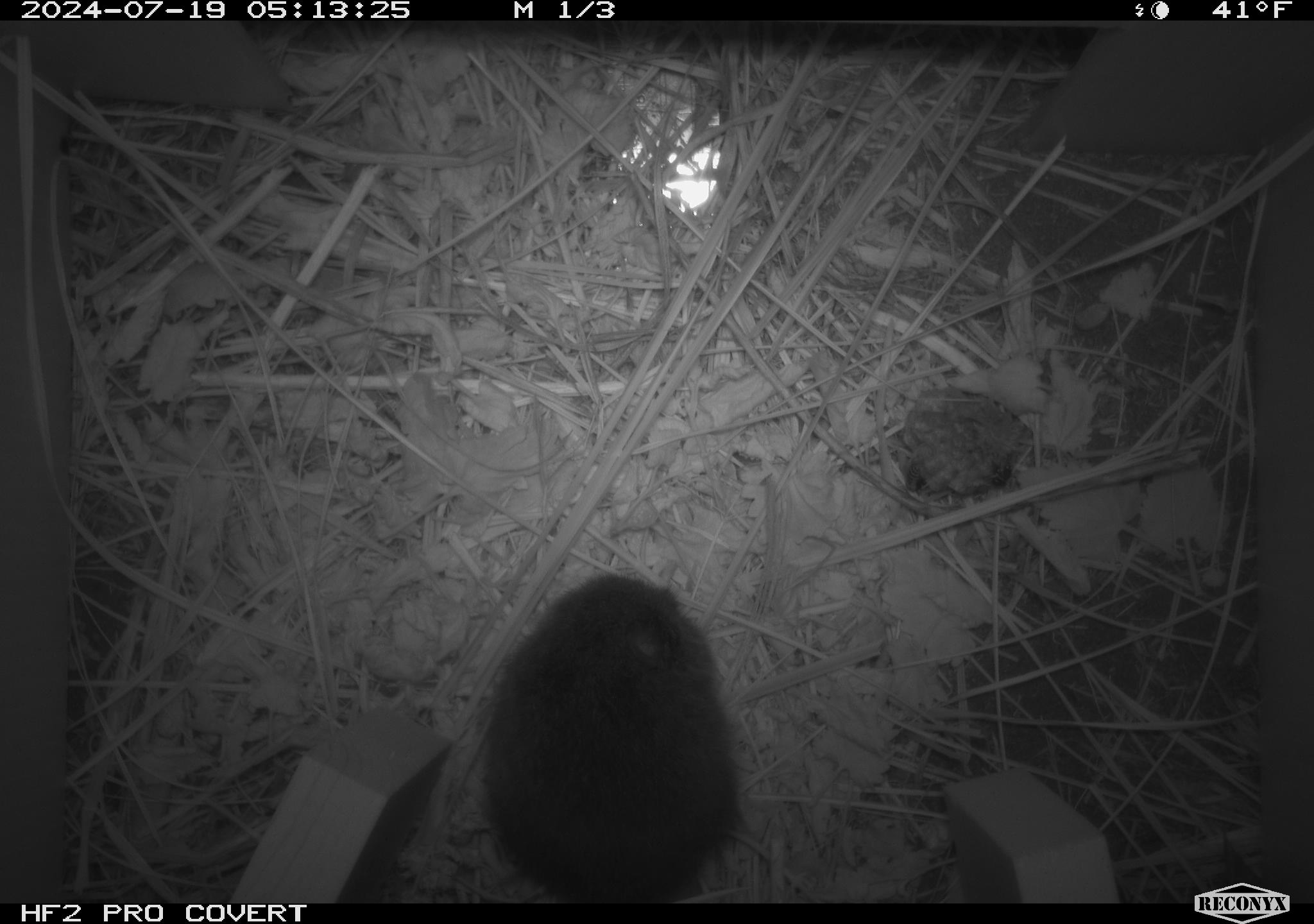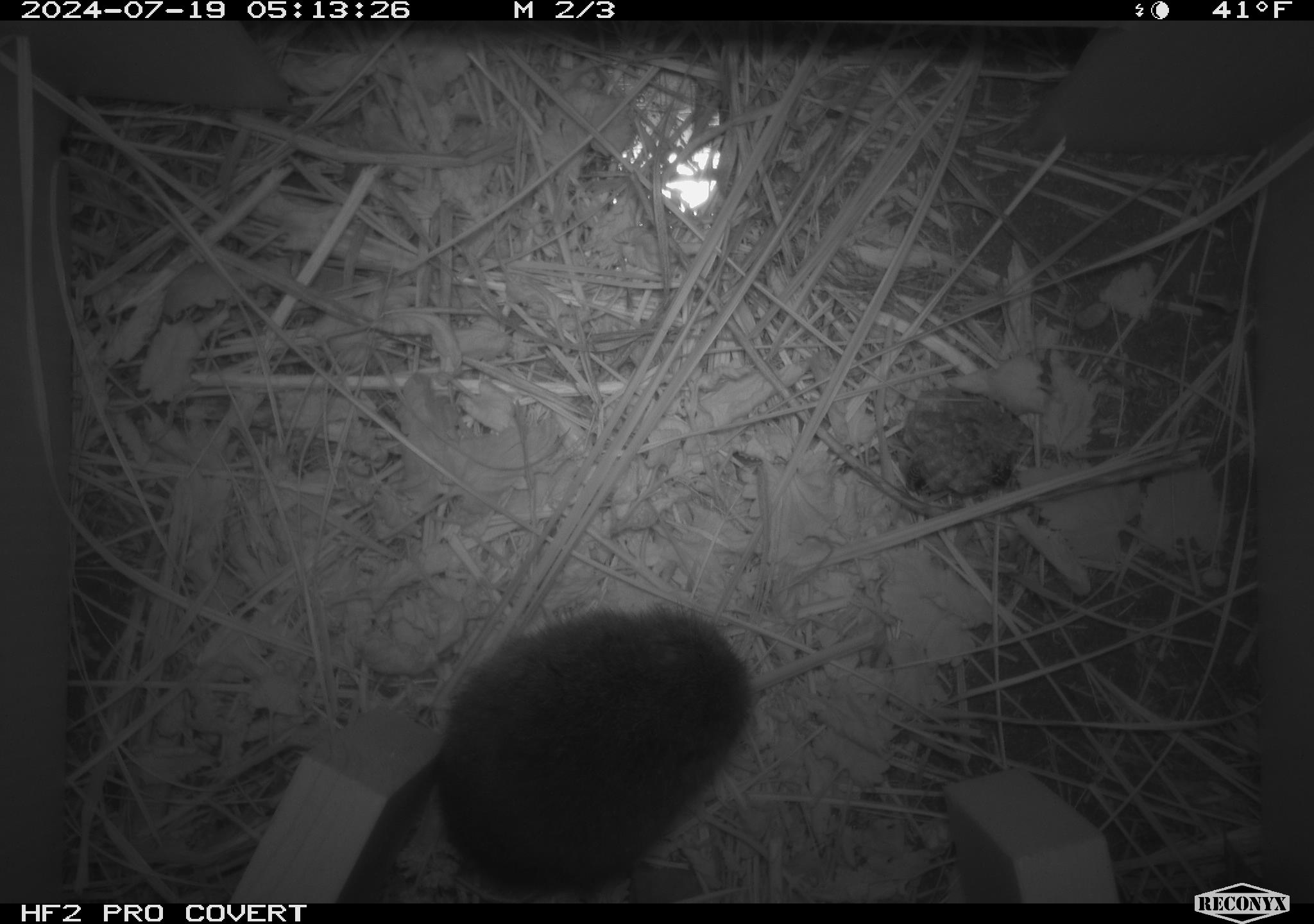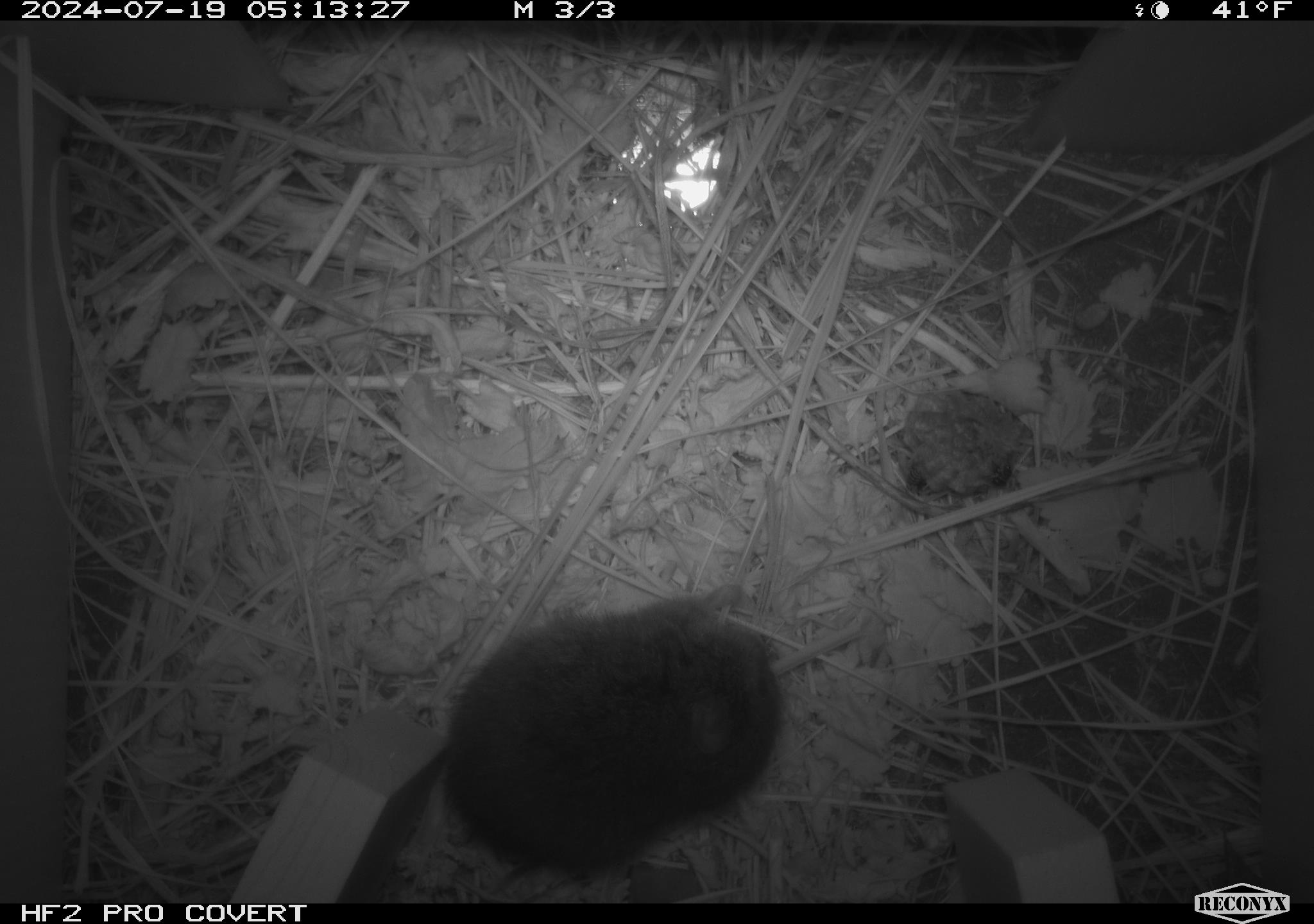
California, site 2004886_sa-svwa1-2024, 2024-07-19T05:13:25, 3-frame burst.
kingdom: Animalia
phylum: Arthropoda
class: Insecta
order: Hymenoptera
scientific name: Hymenoptera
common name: ants, bees, wasps, and sawflies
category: hymenoptera order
Hymenoptera order (ants, bees, wasps, and sawflies) (Hymenoptera).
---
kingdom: Animalia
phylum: Chordata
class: Mammalia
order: Rodentia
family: Cricetidae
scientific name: Arvicolinae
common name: voles, lemmings, and muskrats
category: arvicolinae subfamily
Arvicolinae subfamily (voles, lemmings, and muskrats) (Arvicolinae).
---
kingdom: Animalia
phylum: Arthropoda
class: Malacostraca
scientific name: Malacostraca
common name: amphipods, crabs, isopods, krill, lobsters and shrimps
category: malacostracan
Malacostracan (amphipods, crabs, isopods, krill, lobsters and shrimps) (Malacostraca).